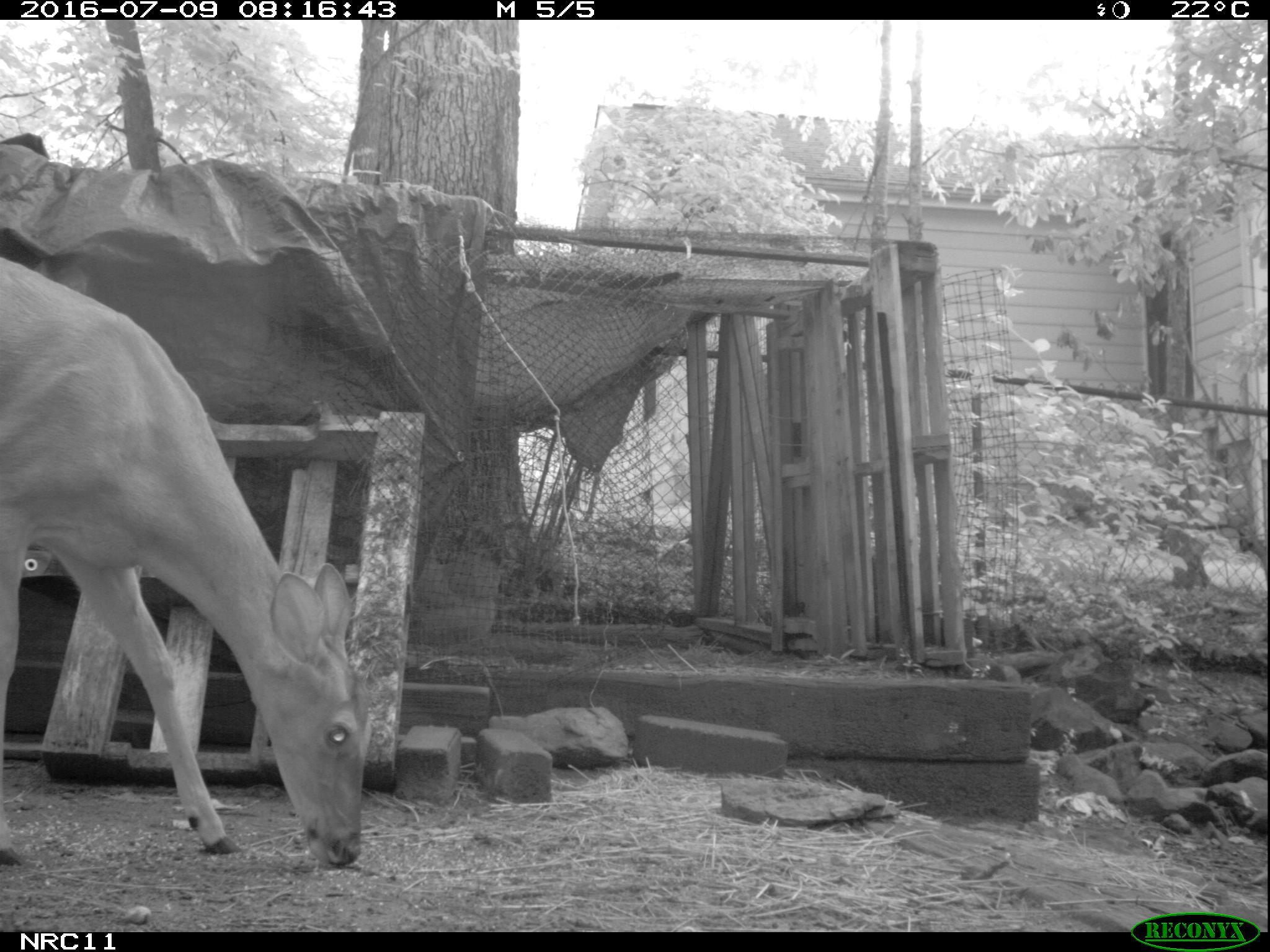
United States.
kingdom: Animalia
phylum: Chordata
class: Mammalia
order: Artiodactyla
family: Cervidae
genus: Odocoileus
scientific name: Odocoileus virginianus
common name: white-tailed deer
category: White Tailed Deer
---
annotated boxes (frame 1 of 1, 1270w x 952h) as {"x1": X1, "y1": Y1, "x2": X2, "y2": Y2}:
White Tailed Deer: {"x1": 0, "y1": 239, "x2": 386, "y2": 889}